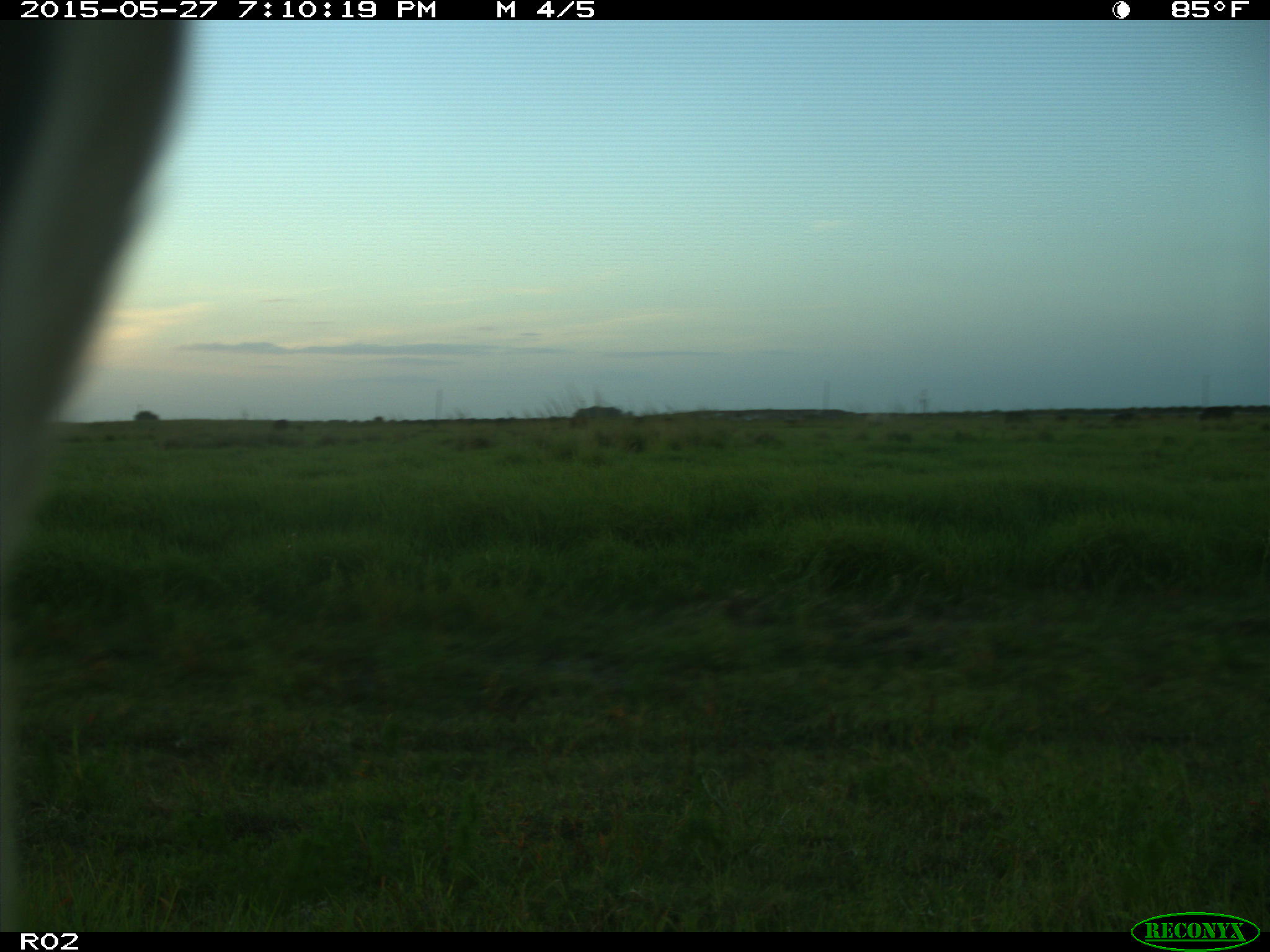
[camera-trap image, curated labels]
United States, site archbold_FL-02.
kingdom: Animalia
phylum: Chordata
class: Mammalia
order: Artiodactyla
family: Bovidae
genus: Bos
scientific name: Bos taurus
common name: domestic cow